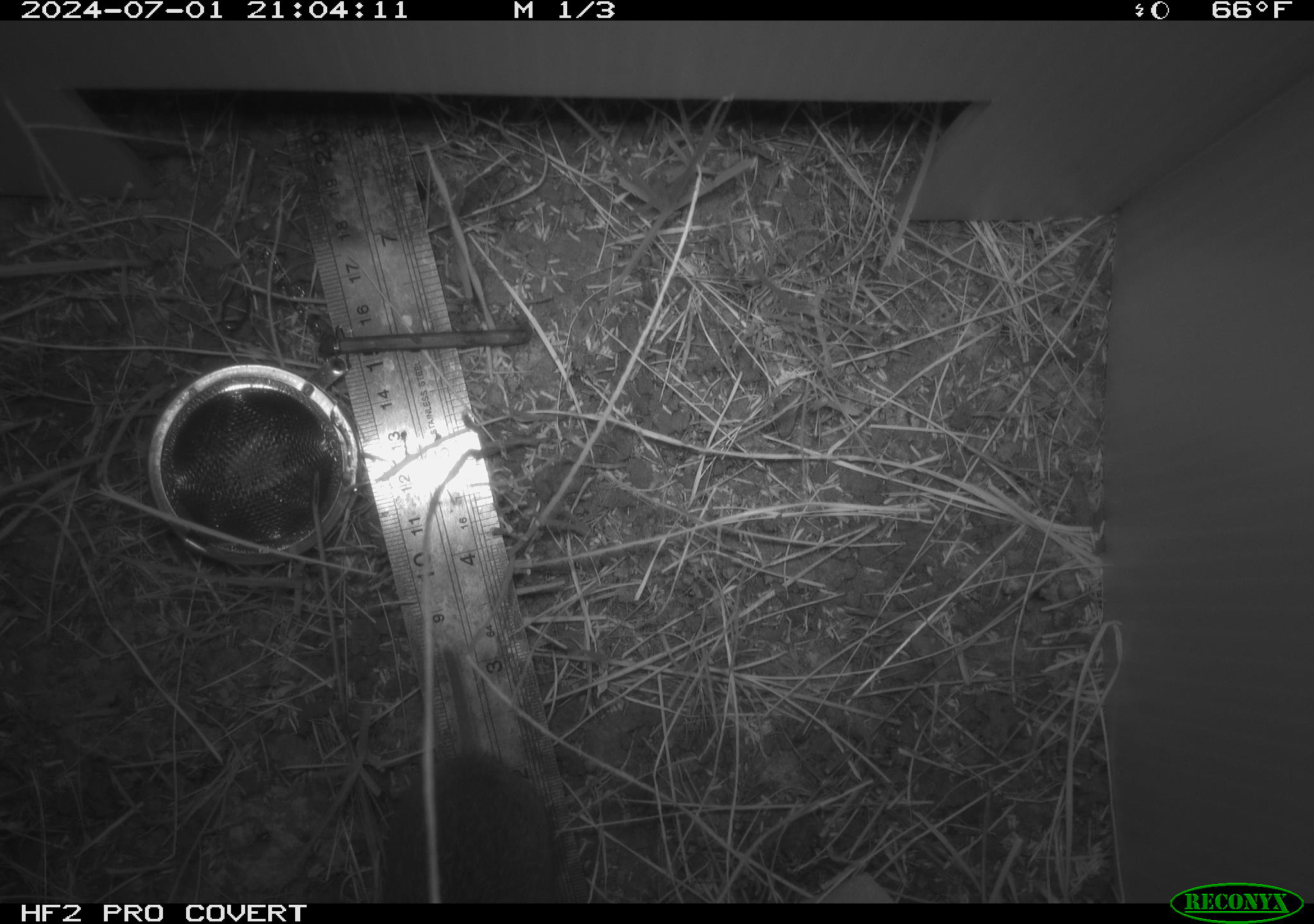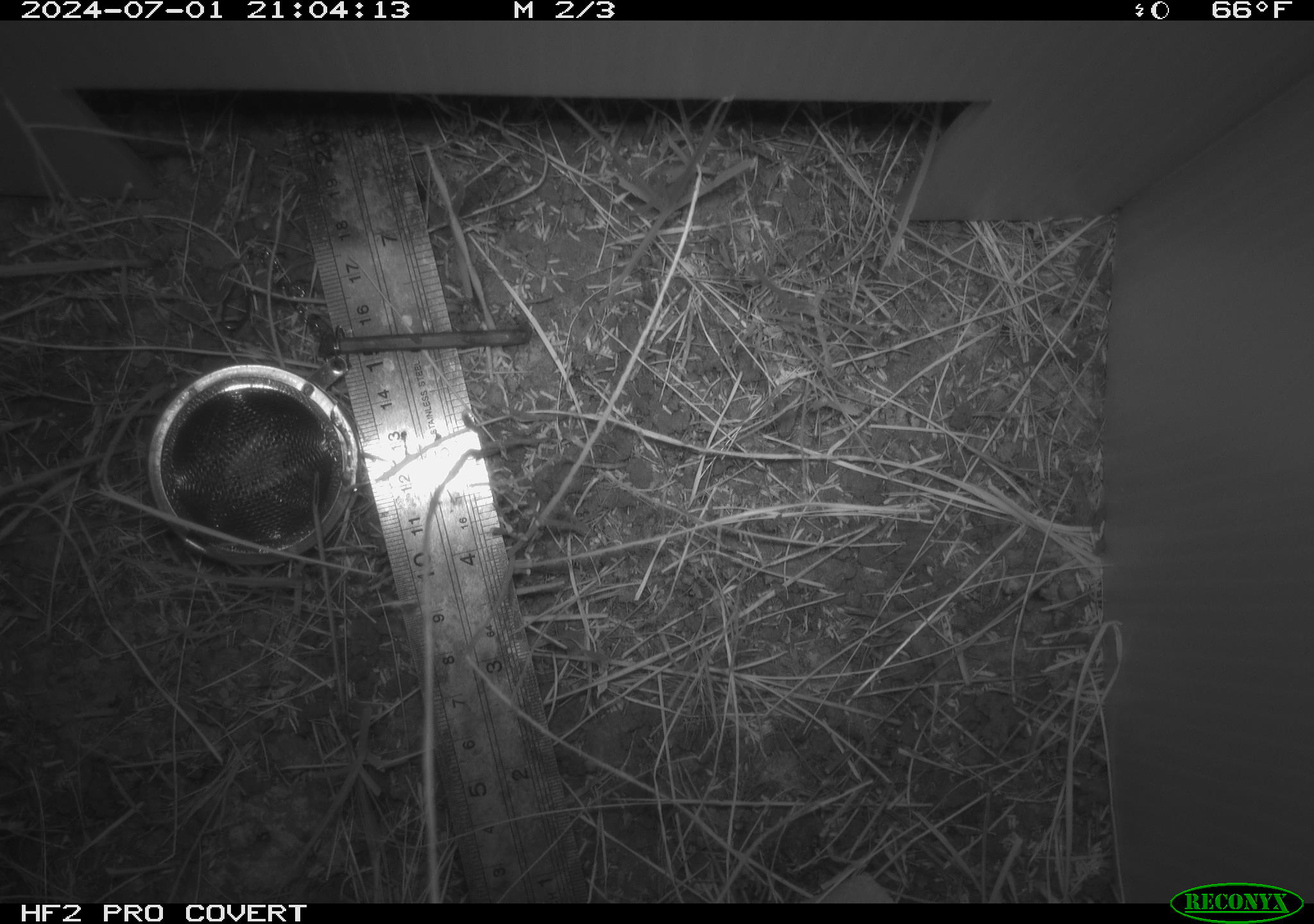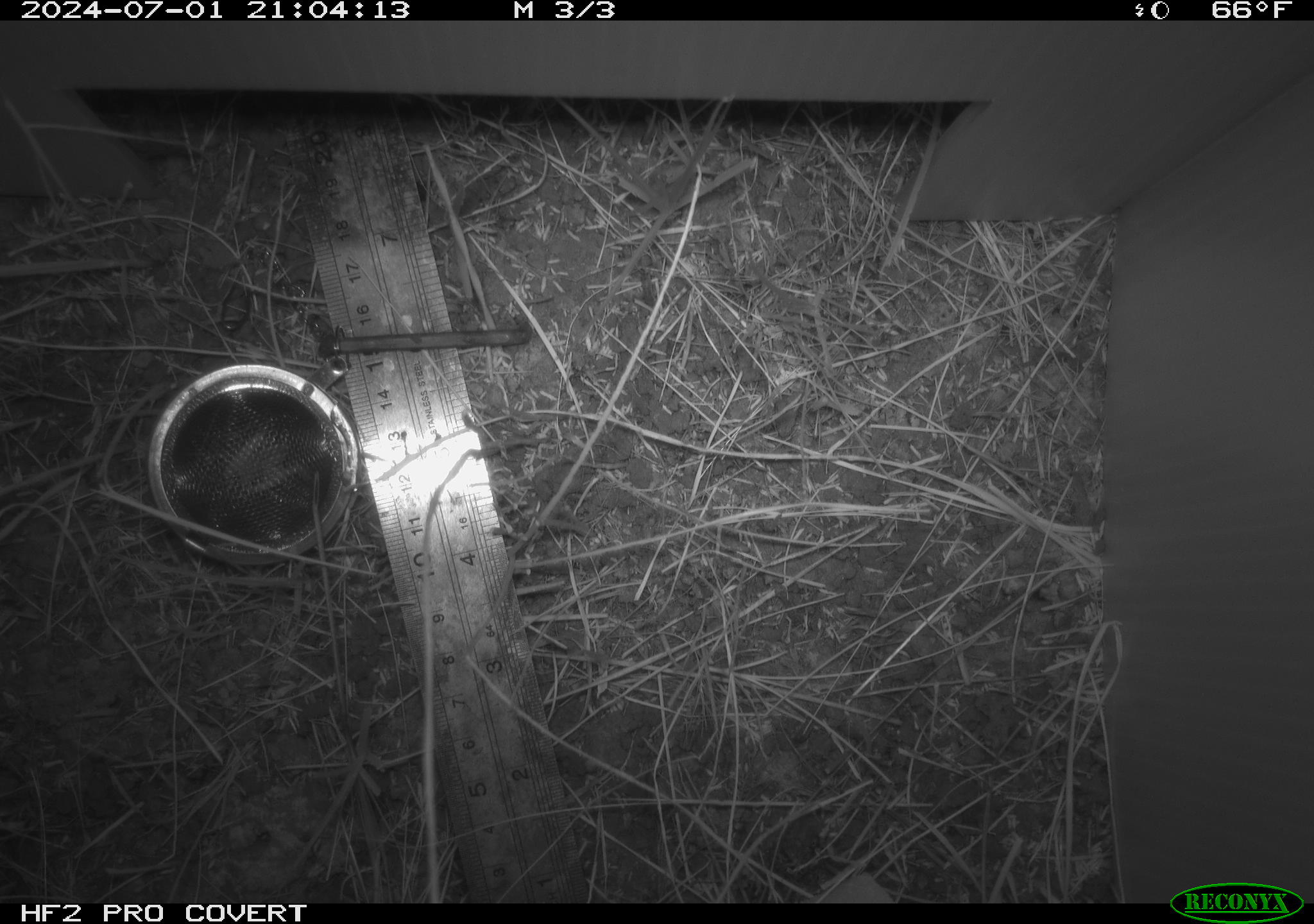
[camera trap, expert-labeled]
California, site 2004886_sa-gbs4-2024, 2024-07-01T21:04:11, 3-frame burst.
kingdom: Animalia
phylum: Chordata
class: Mammalia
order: Rodentia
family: Cricetidae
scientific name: Arvicolinae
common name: voles, lemmings, and muskrats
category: arvicolinae subfamily